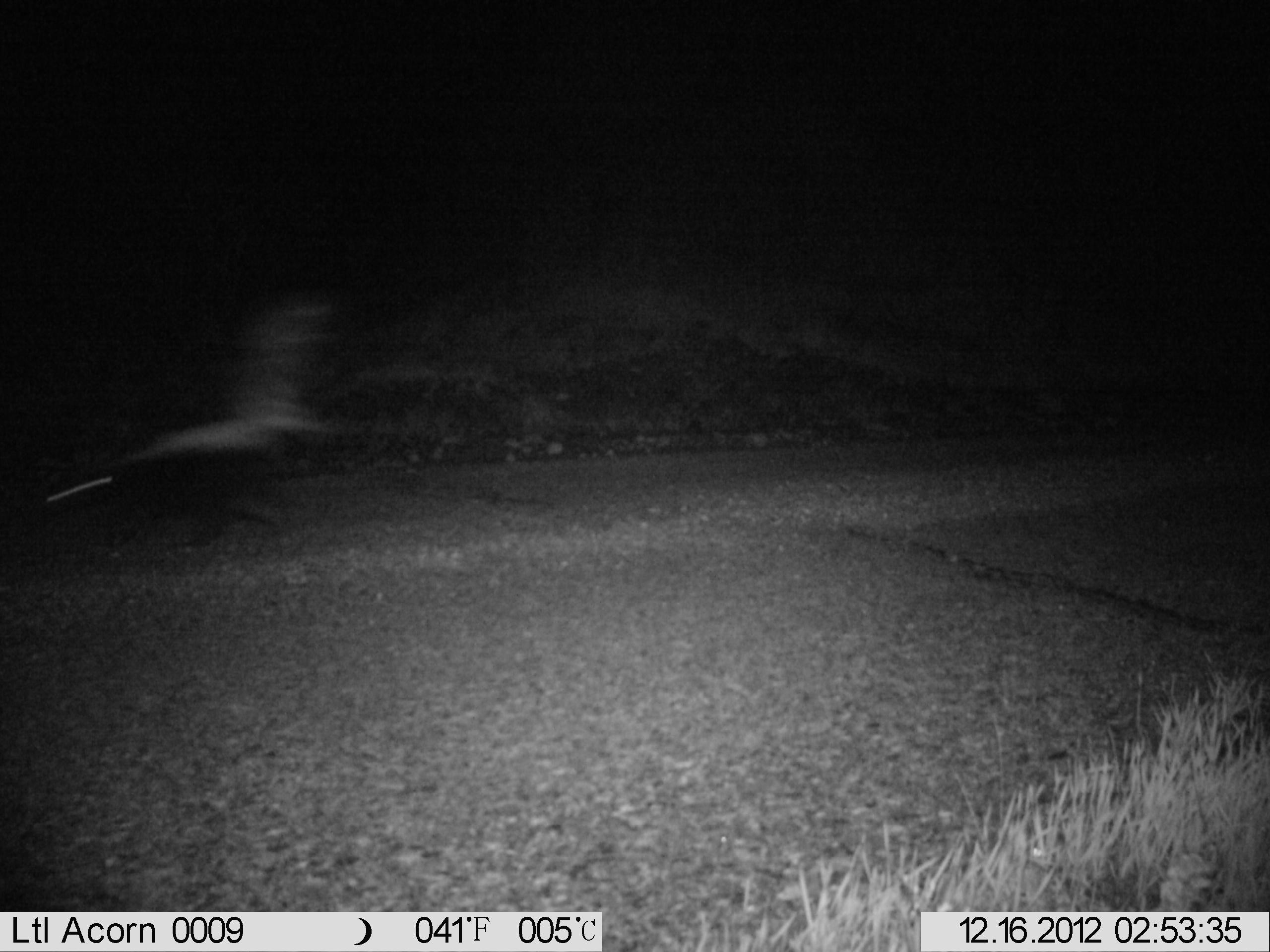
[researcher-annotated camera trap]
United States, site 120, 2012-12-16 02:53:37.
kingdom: Animalia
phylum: Chordata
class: Mammalia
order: Carnivora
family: Mephitidae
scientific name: Mephitidae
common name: skunk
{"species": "skunk (Mephitidae)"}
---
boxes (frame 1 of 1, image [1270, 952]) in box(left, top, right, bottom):
skunk: box(44, 284, 346, 551)